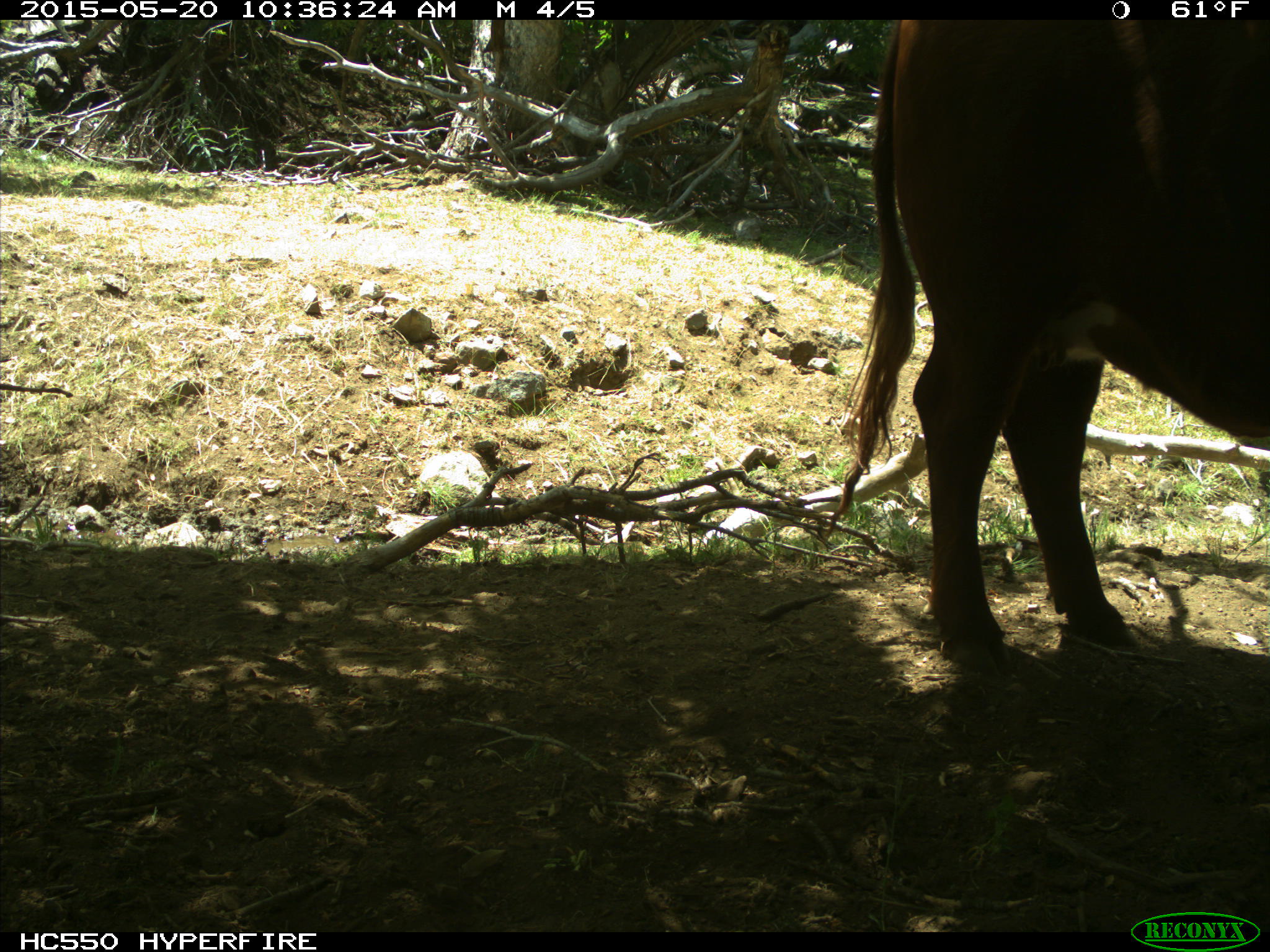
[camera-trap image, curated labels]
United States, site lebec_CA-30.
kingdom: Animalia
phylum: Chordata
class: Mammalia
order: Artiodactyla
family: Bovidae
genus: Bos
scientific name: Bos taurus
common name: domestic cow